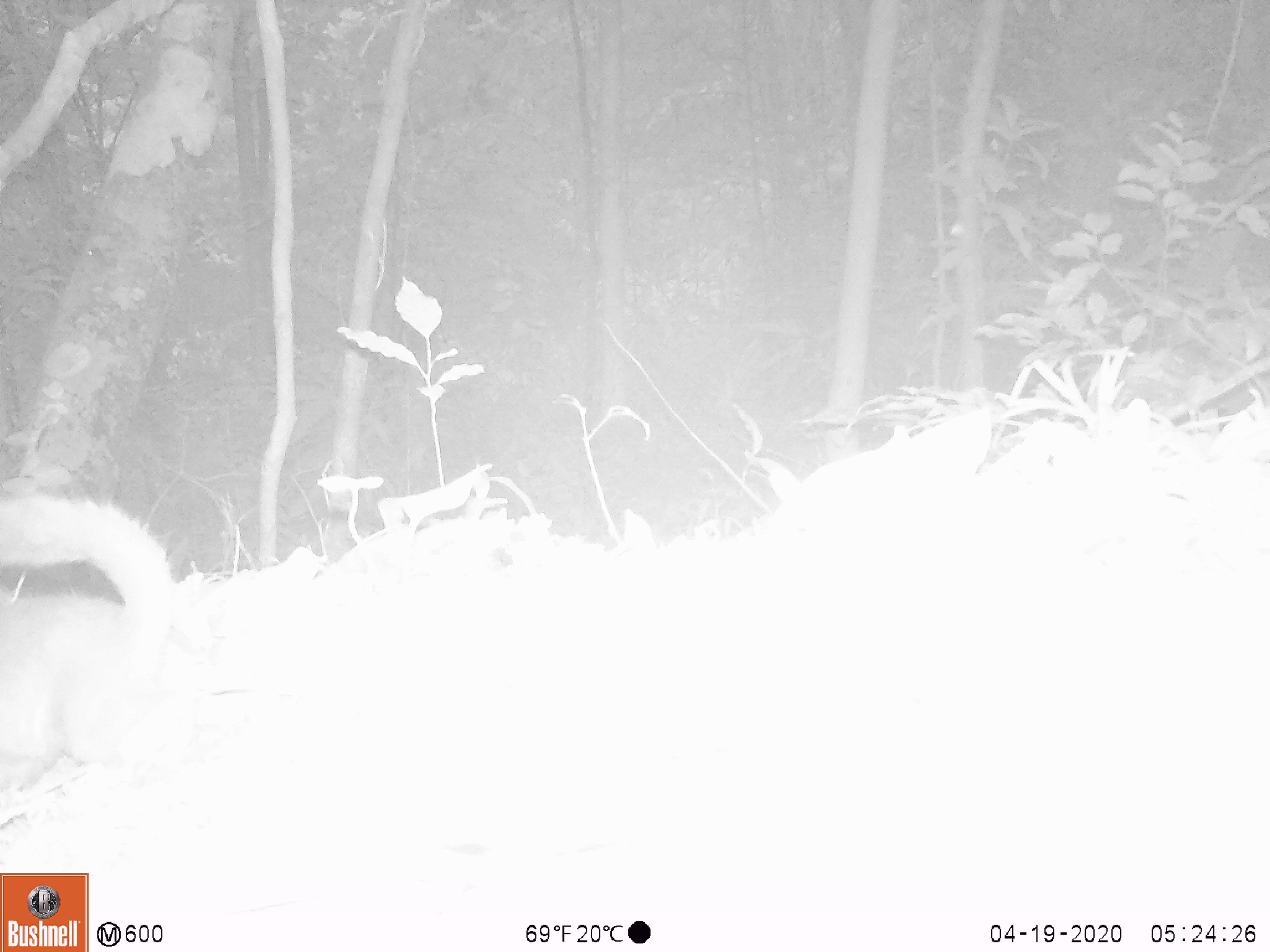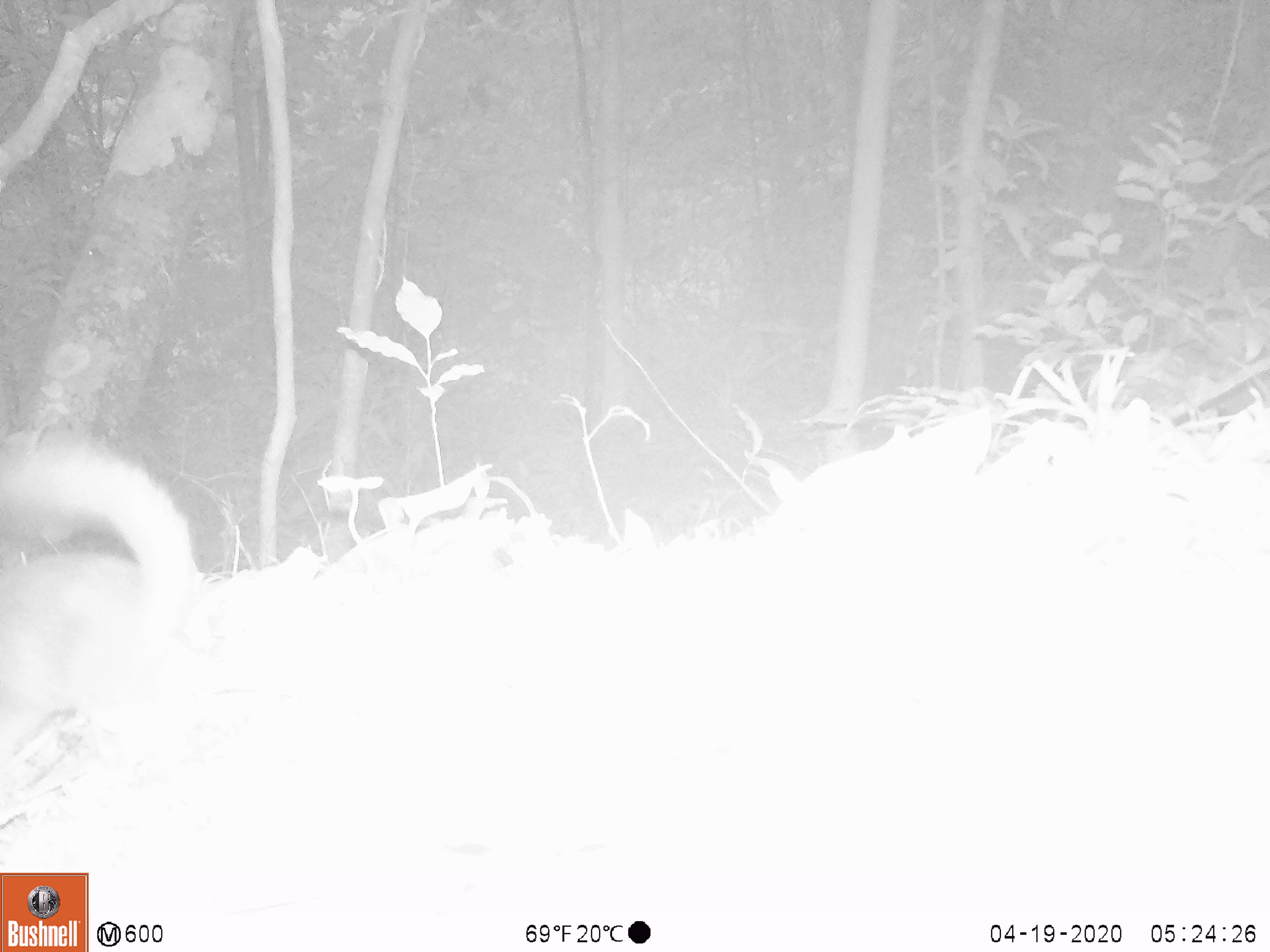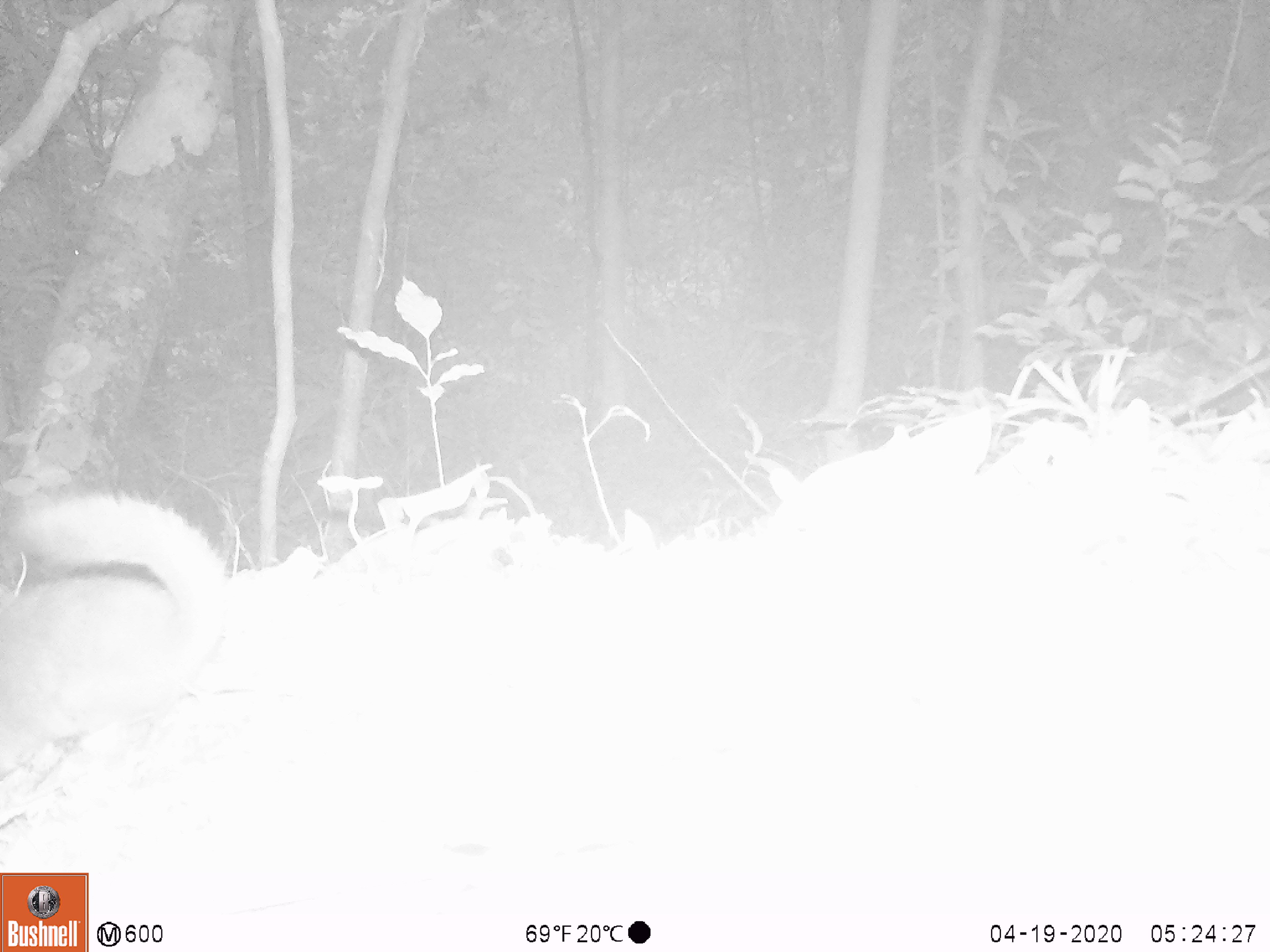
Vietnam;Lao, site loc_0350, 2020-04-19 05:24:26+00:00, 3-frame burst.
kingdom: Animalia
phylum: Chordata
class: Mammalia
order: Carnivora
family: Mustelidae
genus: Melogale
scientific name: Melogale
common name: ferret badger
Ferret badger (Melogale). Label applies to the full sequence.